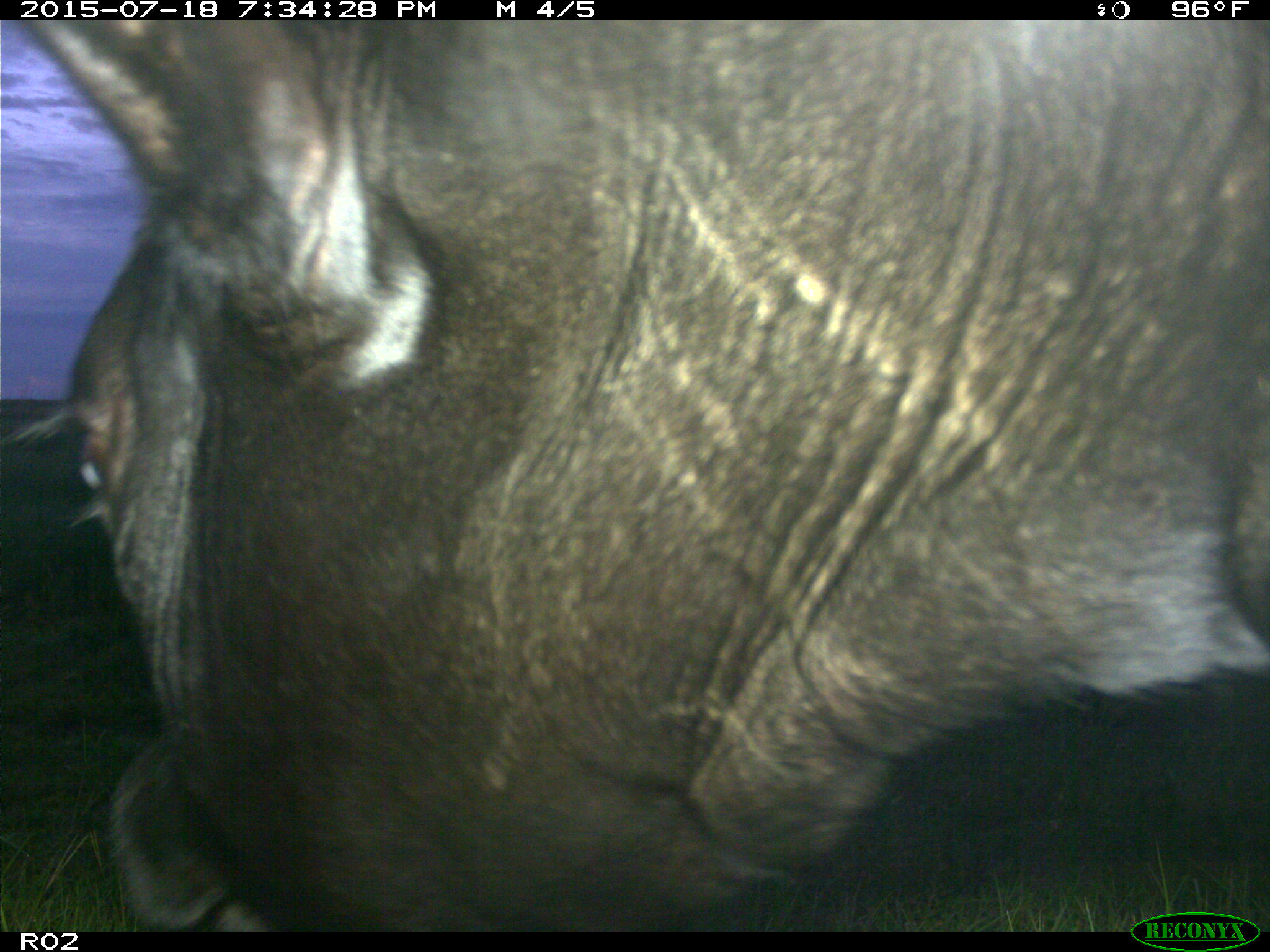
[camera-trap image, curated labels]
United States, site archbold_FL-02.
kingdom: Animalia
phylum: Chordata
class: Mammalia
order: Artiodactyla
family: Bovidae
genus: Bos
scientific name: Bos taurus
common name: domestic cow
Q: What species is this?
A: Bos taurus (domestic cow).